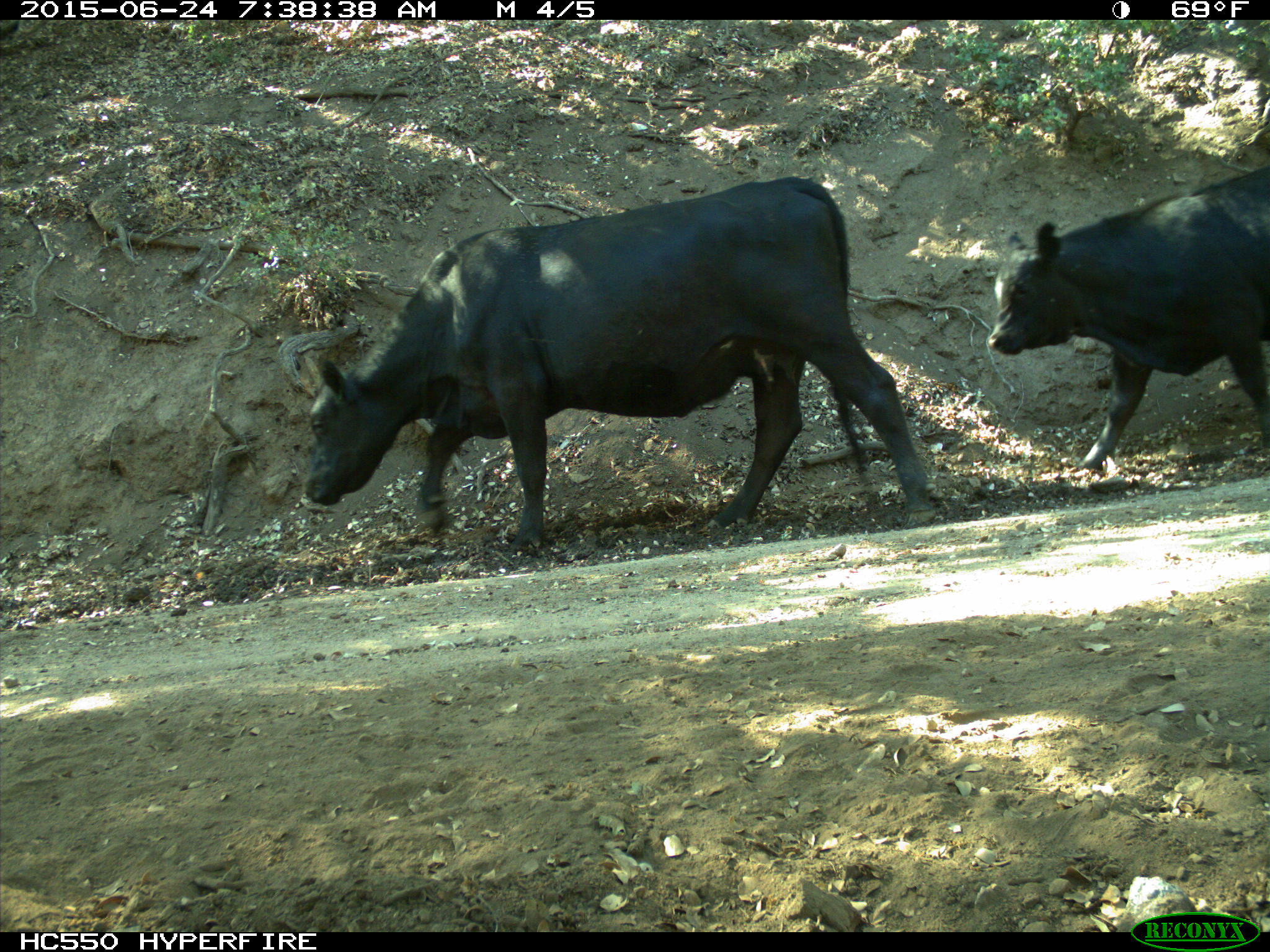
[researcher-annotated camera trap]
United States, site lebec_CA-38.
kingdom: Animalia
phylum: Chordata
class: Mammalia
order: Artiodactyla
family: Bovidae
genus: Bos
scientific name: Bos taurus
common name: domestic cow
Bos taurus (domestic cow).